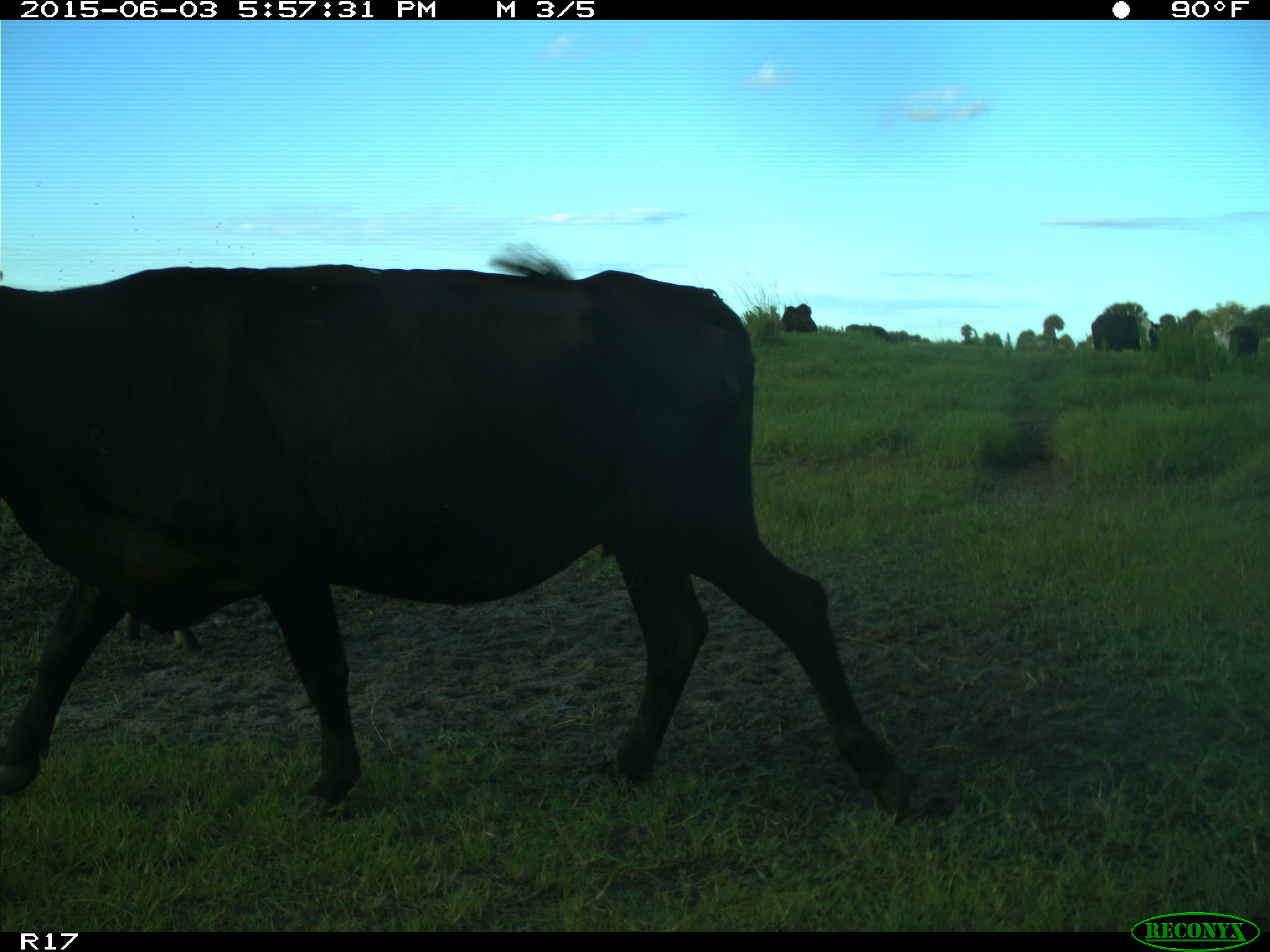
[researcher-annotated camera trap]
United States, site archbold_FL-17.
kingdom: Animalia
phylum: Chordata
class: Mammalia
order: Artiodactyla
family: Bovidae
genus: Bos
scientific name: Bos taurus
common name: domestic cow